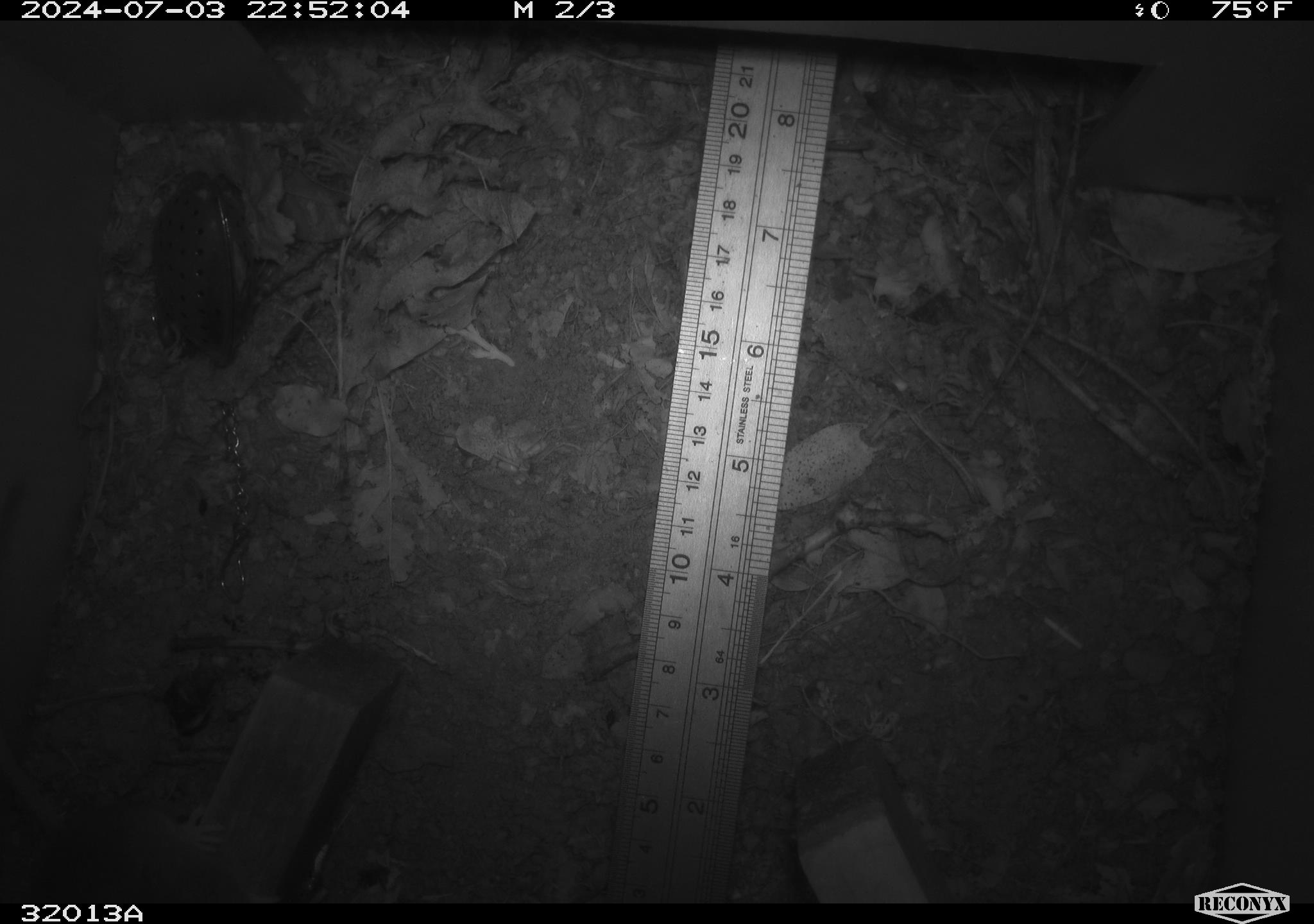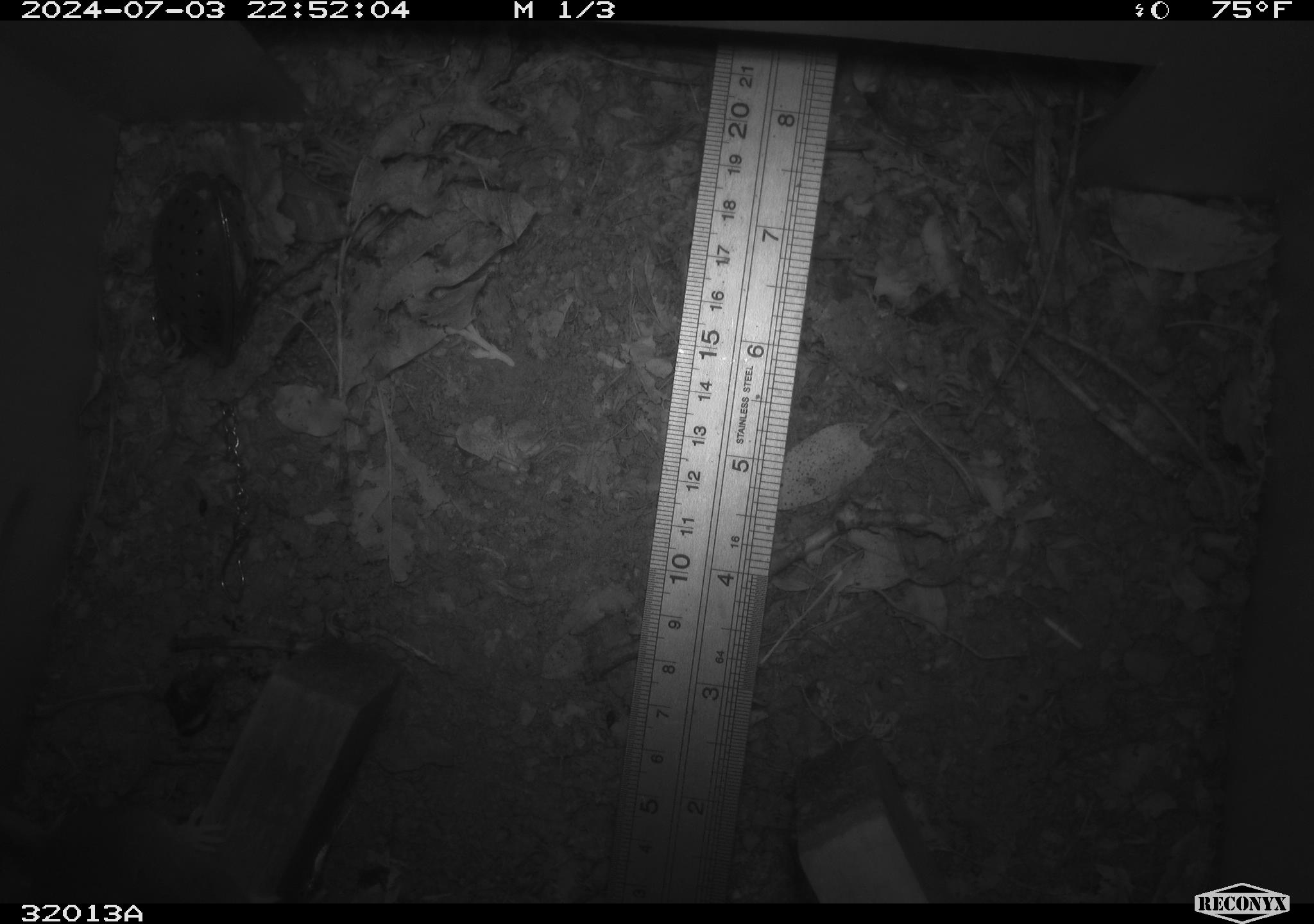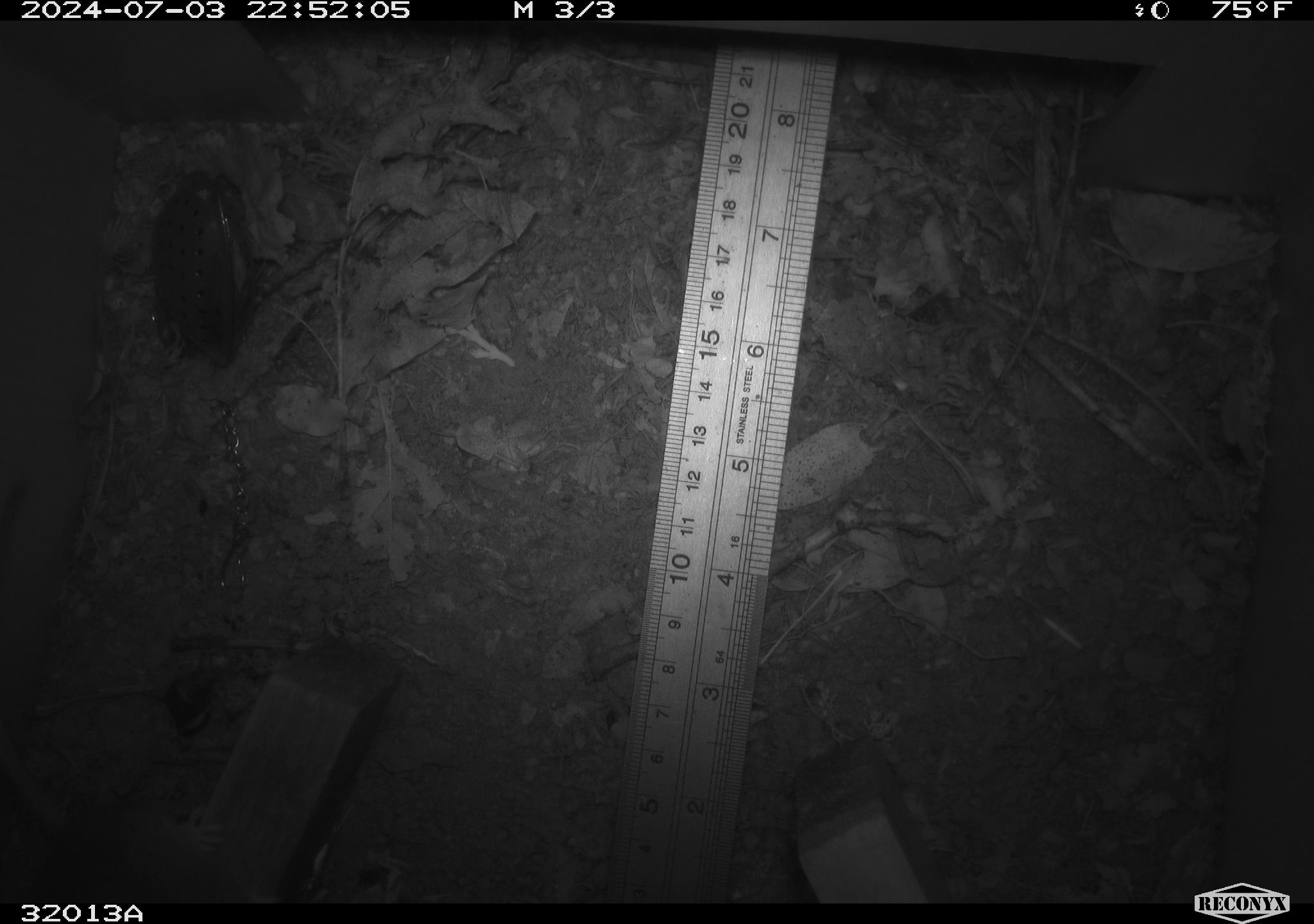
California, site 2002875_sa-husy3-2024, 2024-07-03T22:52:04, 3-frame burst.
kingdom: Animalia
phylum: Chordata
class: Mammalia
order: Rodentia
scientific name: Rodentia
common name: rodent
Rodent (Rodentia).